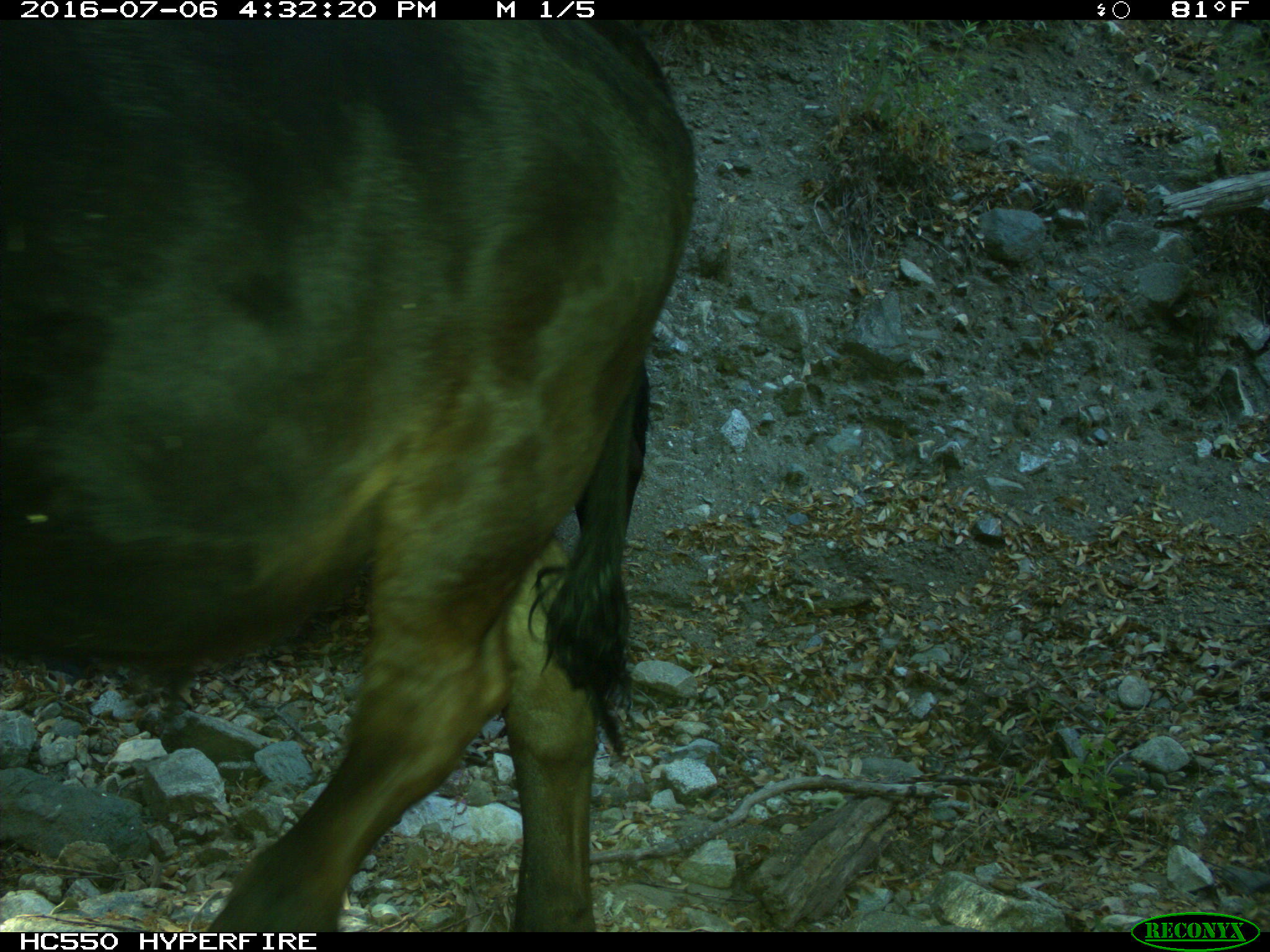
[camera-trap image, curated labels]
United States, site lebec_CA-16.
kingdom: Animalia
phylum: Chordata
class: Mammalia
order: Artiodactyla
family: Bovidae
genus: Bos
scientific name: Bos taurus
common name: domestic cow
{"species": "Bos taurus (domestic cow)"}